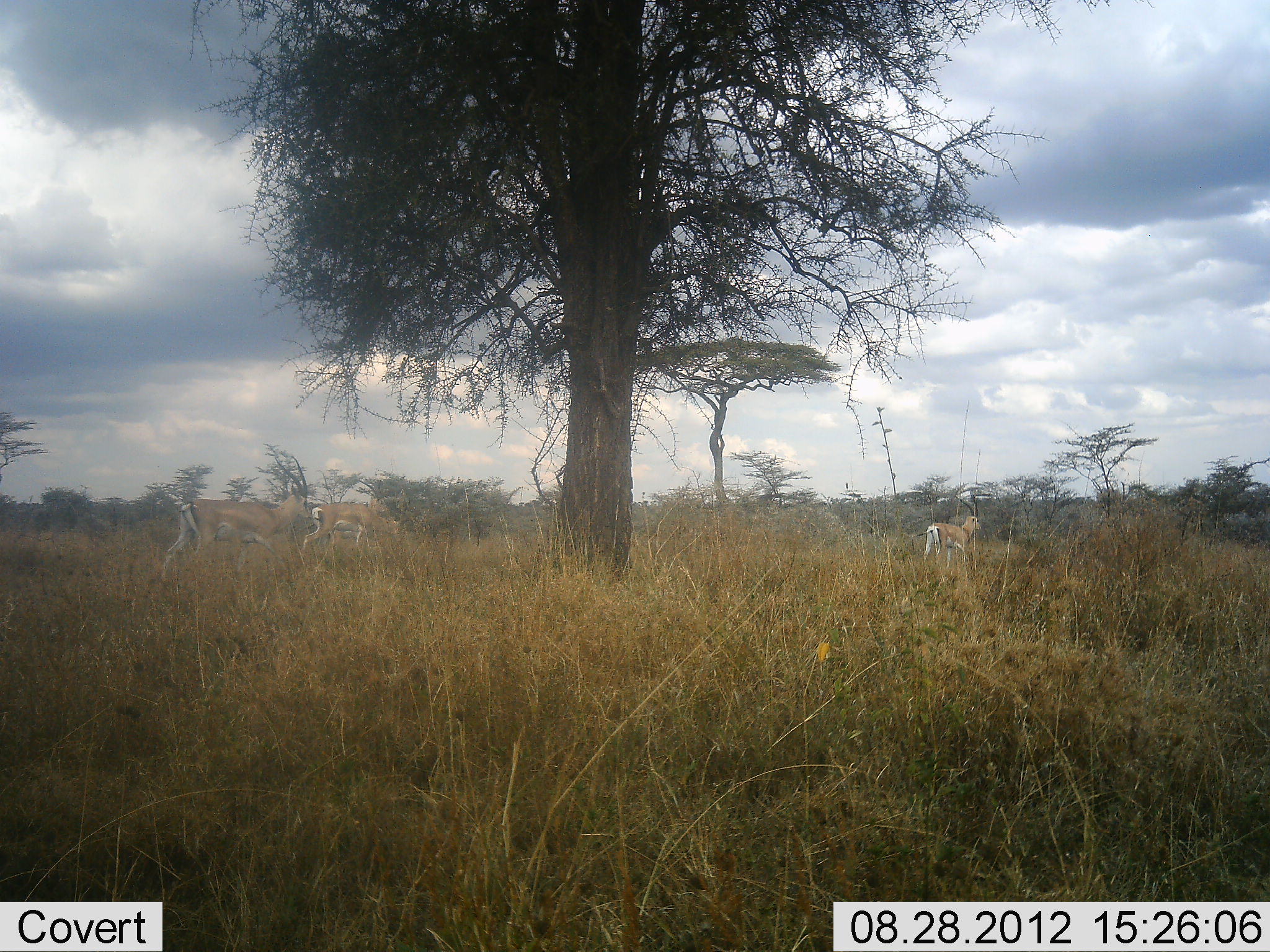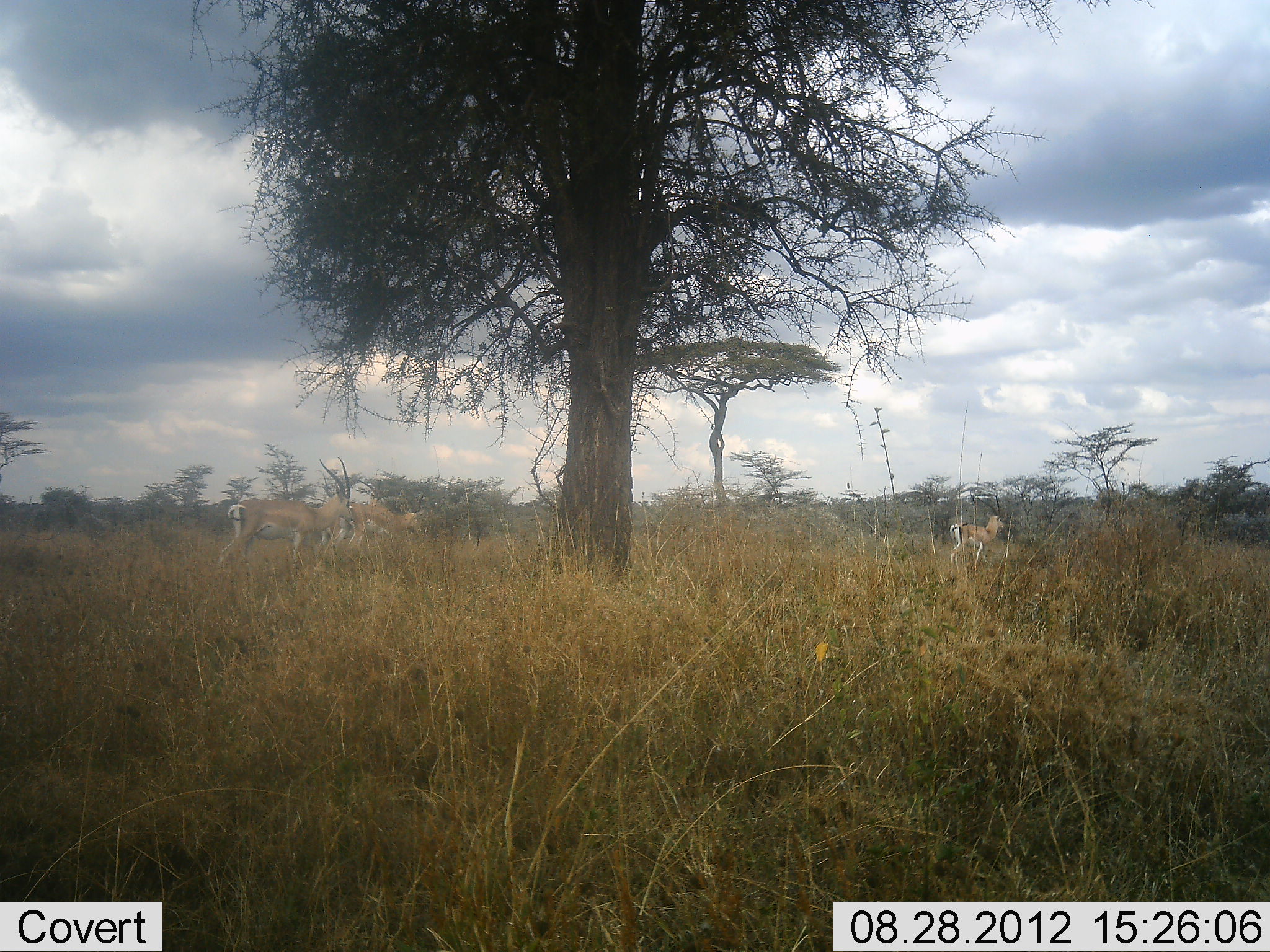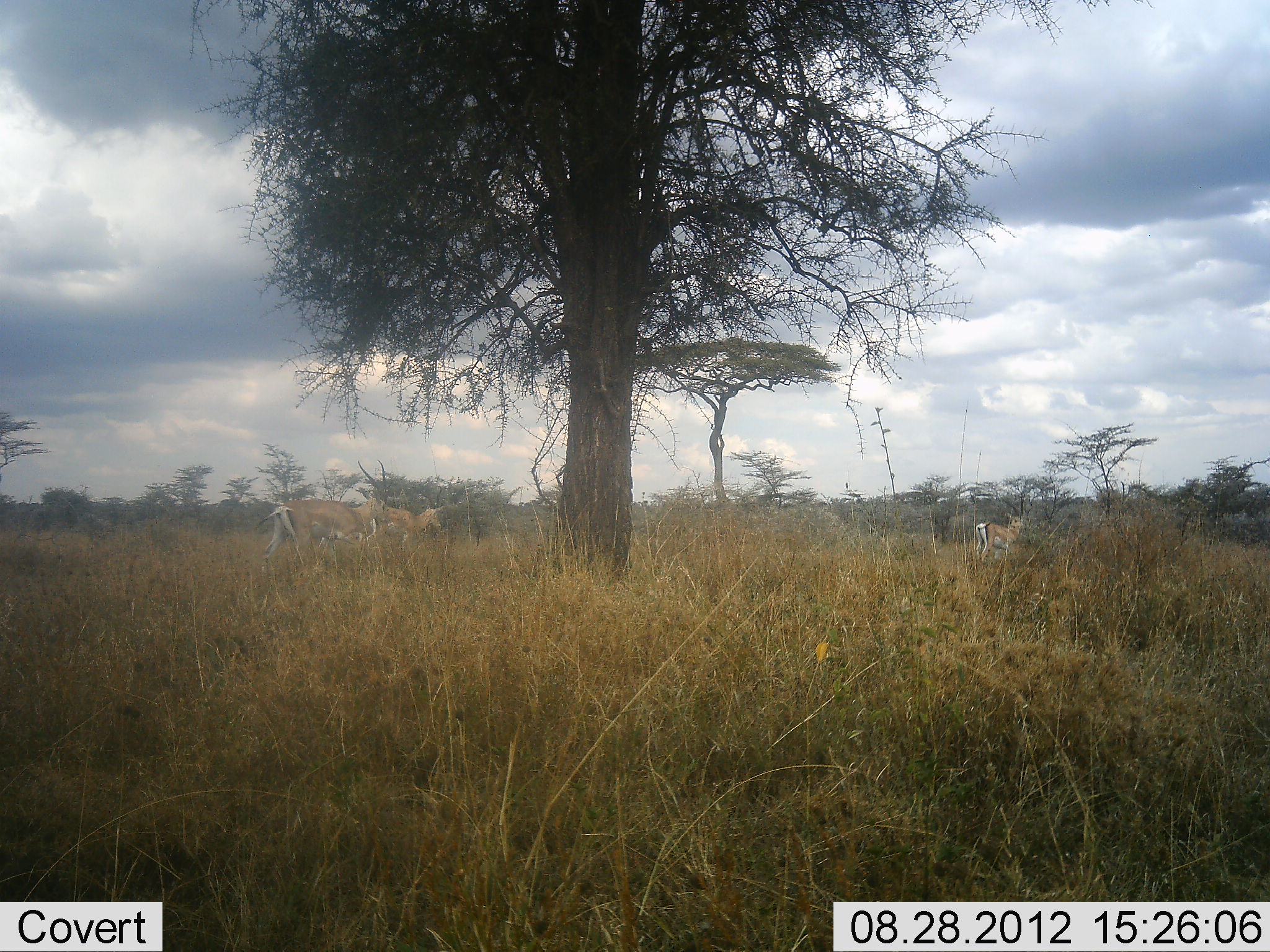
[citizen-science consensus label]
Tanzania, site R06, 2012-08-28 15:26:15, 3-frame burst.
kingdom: Animalia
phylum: Chordata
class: Mammalia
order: Artiodactyla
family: Bovidae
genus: Nanger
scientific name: Nanger granti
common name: grant's gazelle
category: gazellegrants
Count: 3.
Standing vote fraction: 0%.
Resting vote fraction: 0%.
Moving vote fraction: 100%.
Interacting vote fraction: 0%.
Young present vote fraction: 10%.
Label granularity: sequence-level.